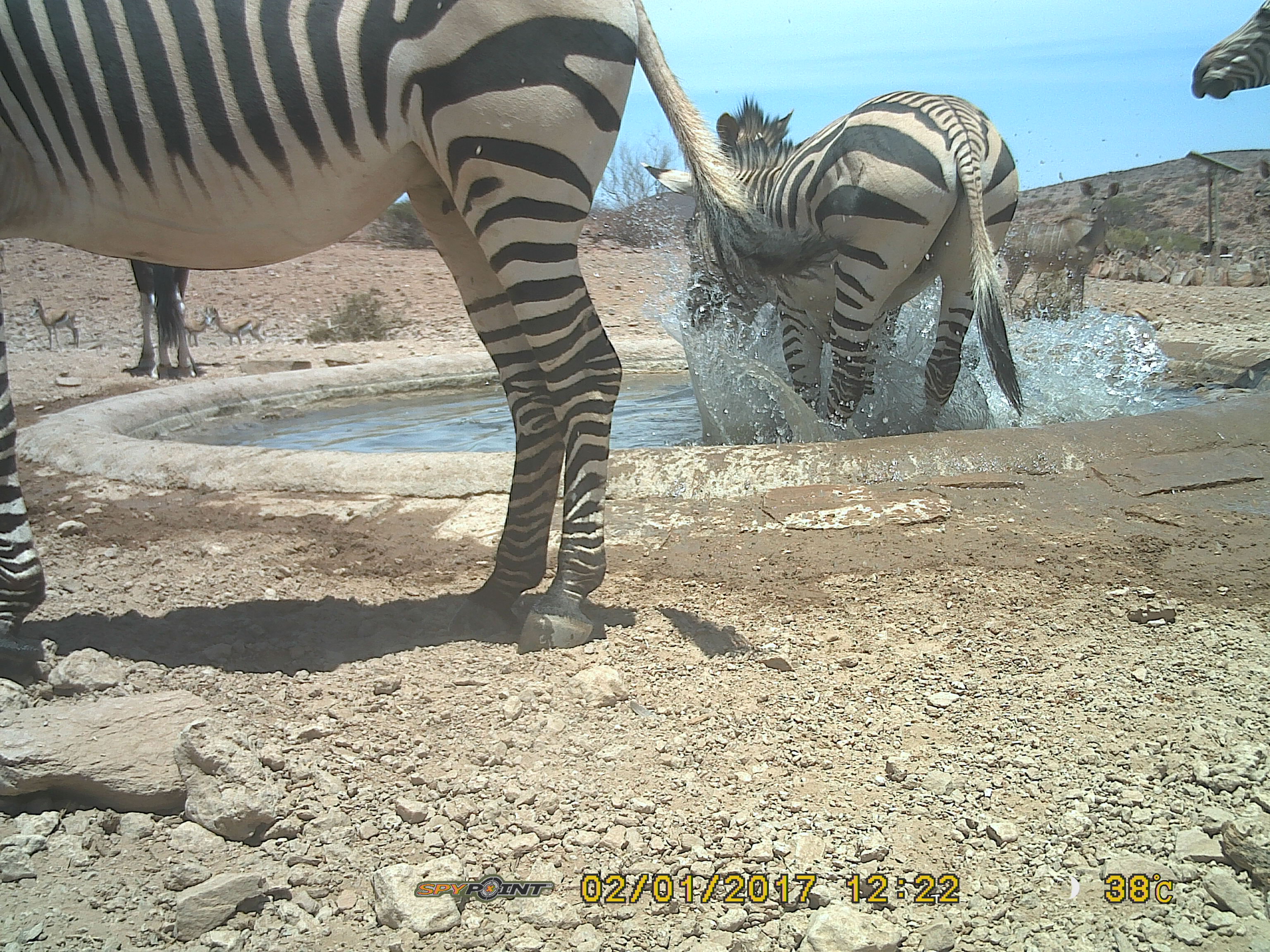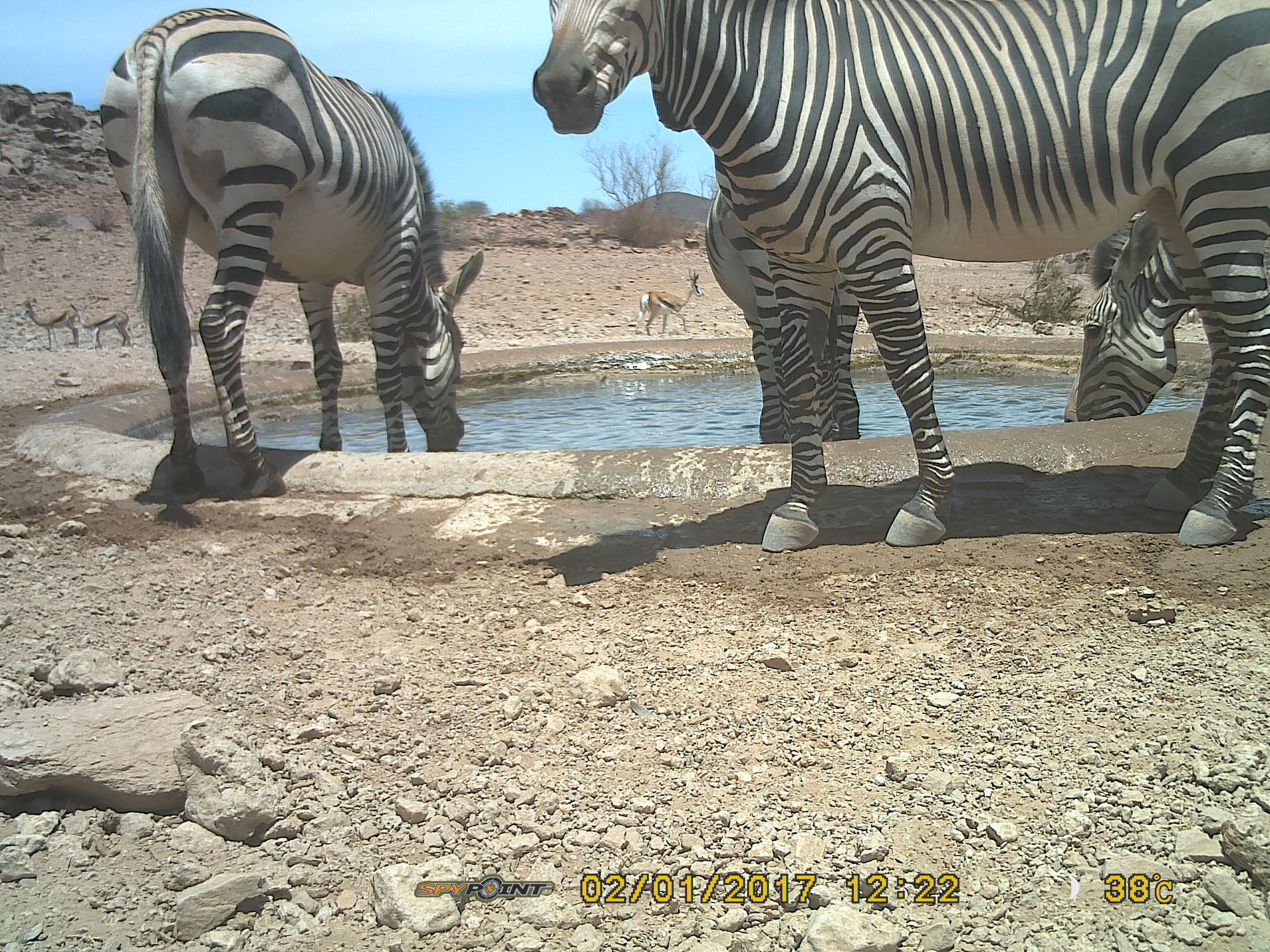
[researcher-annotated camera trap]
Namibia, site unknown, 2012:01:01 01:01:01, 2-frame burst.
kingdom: Animalia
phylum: Chordata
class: Mammalia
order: Perissodactyla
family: Equidae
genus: Equus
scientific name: Equus zebra hartmannae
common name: hartmann's mountain zebra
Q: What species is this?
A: Equus zebra hartmannae (hartmann's mountain zebra).